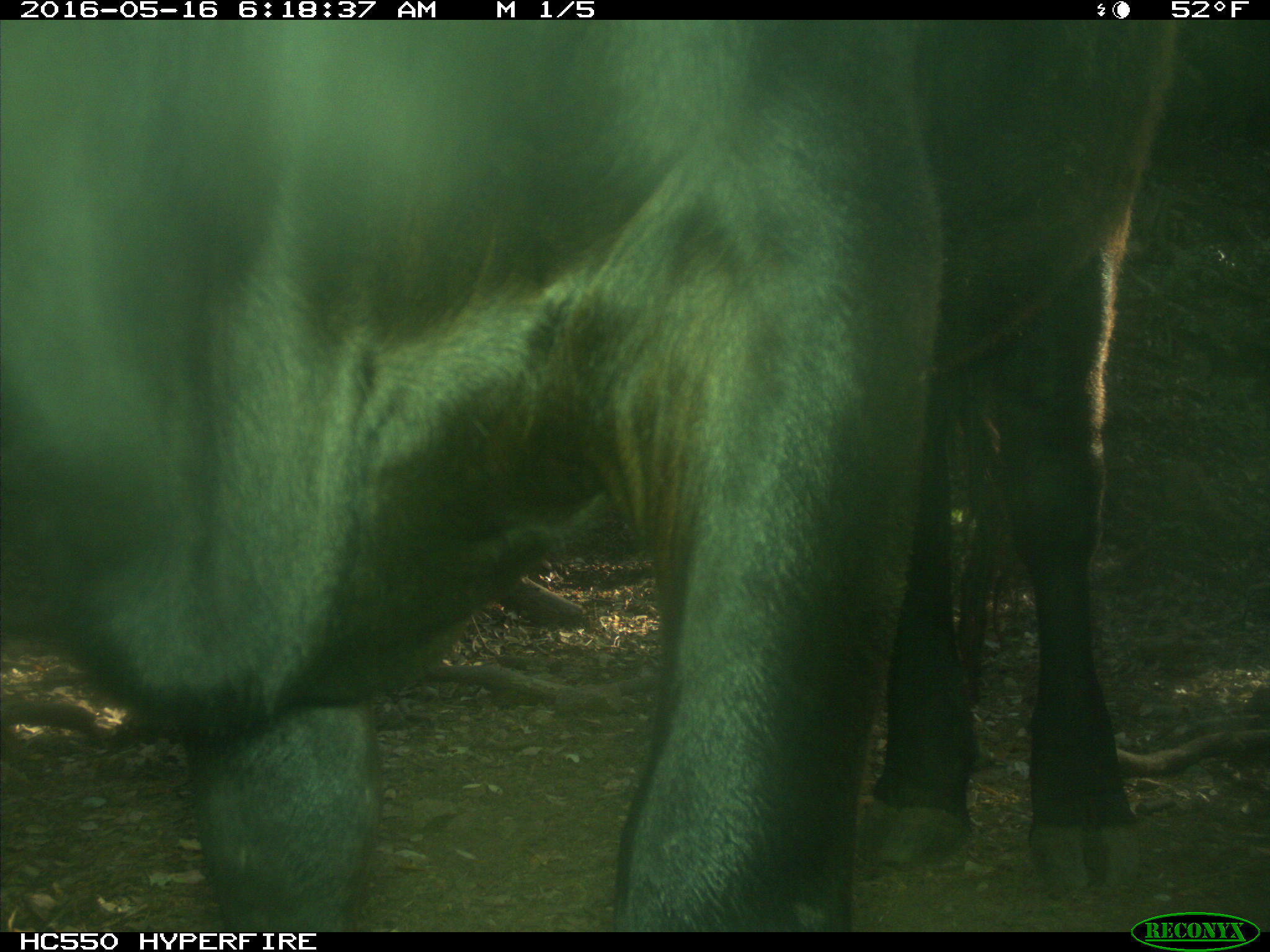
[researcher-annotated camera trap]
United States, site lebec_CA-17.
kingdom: Animalia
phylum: Chordata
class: Mammalia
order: Artiodactyla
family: Bovidae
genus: Bos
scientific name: Bos taurus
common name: domestic cow